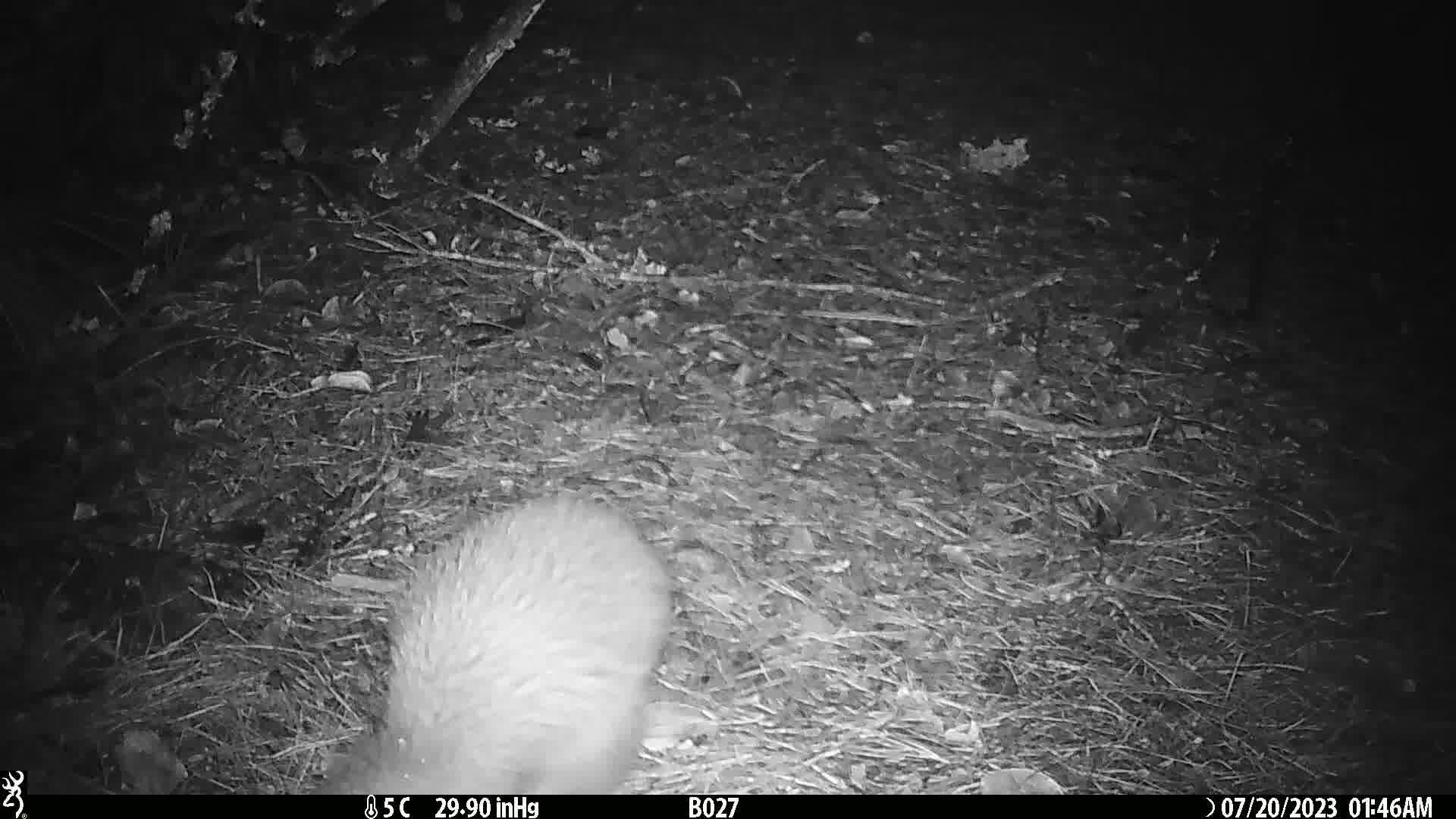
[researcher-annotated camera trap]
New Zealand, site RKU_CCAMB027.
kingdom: Animalia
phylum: Chordata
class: Aves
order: Apterygiformes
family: Apterygidae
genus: Apteryx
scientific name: Apteryx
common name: kiwi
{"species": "kiwi (Apteryx)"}